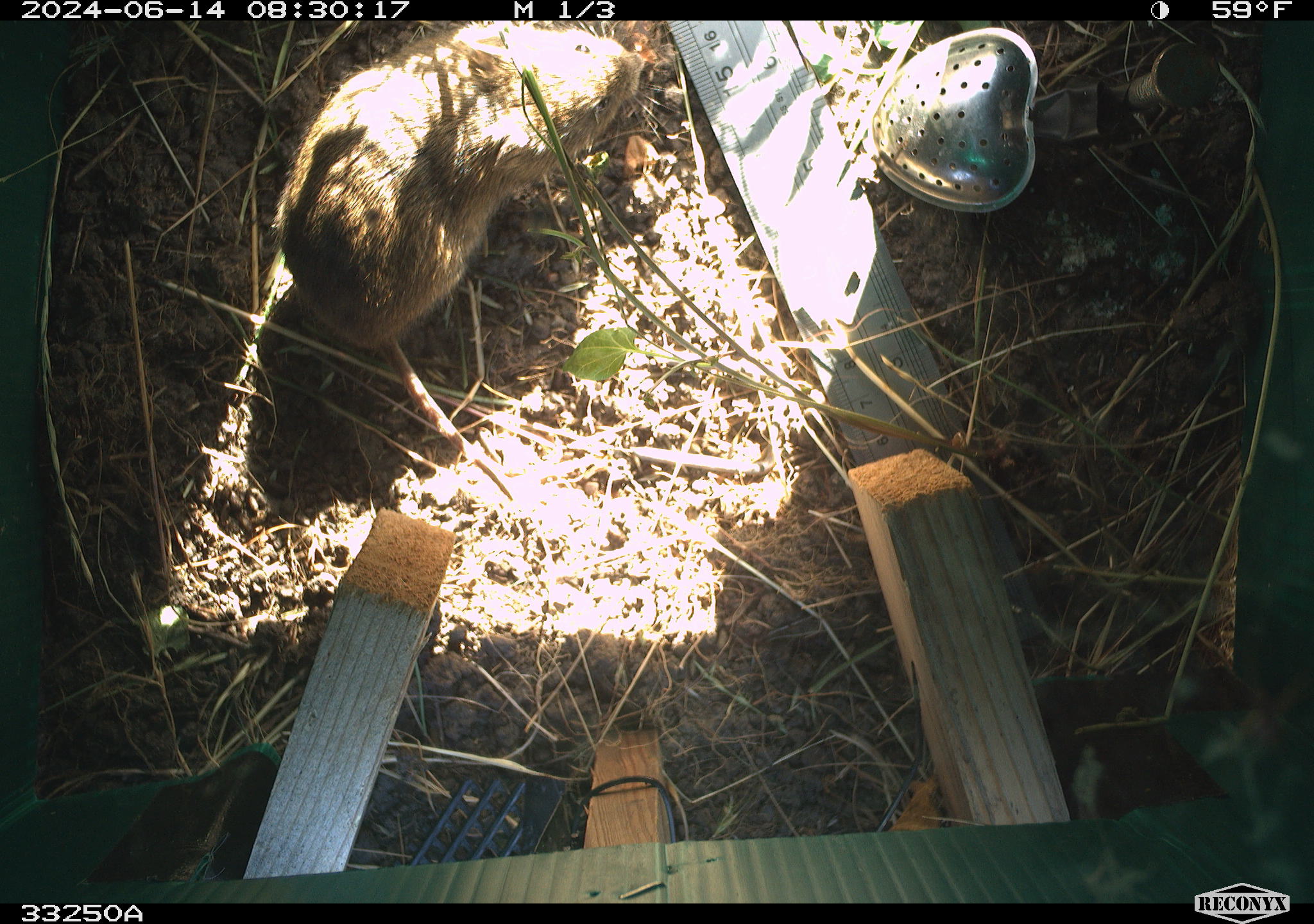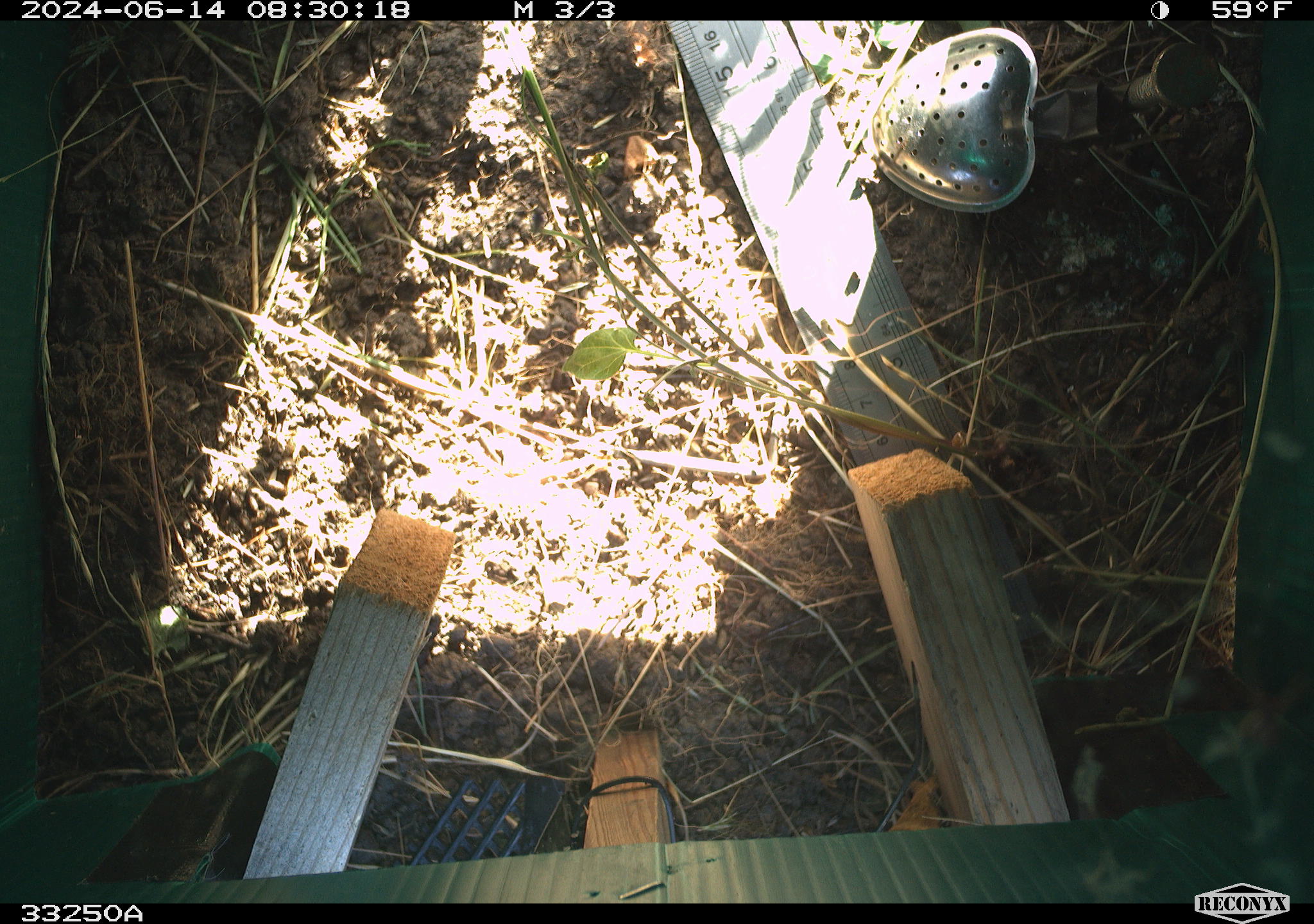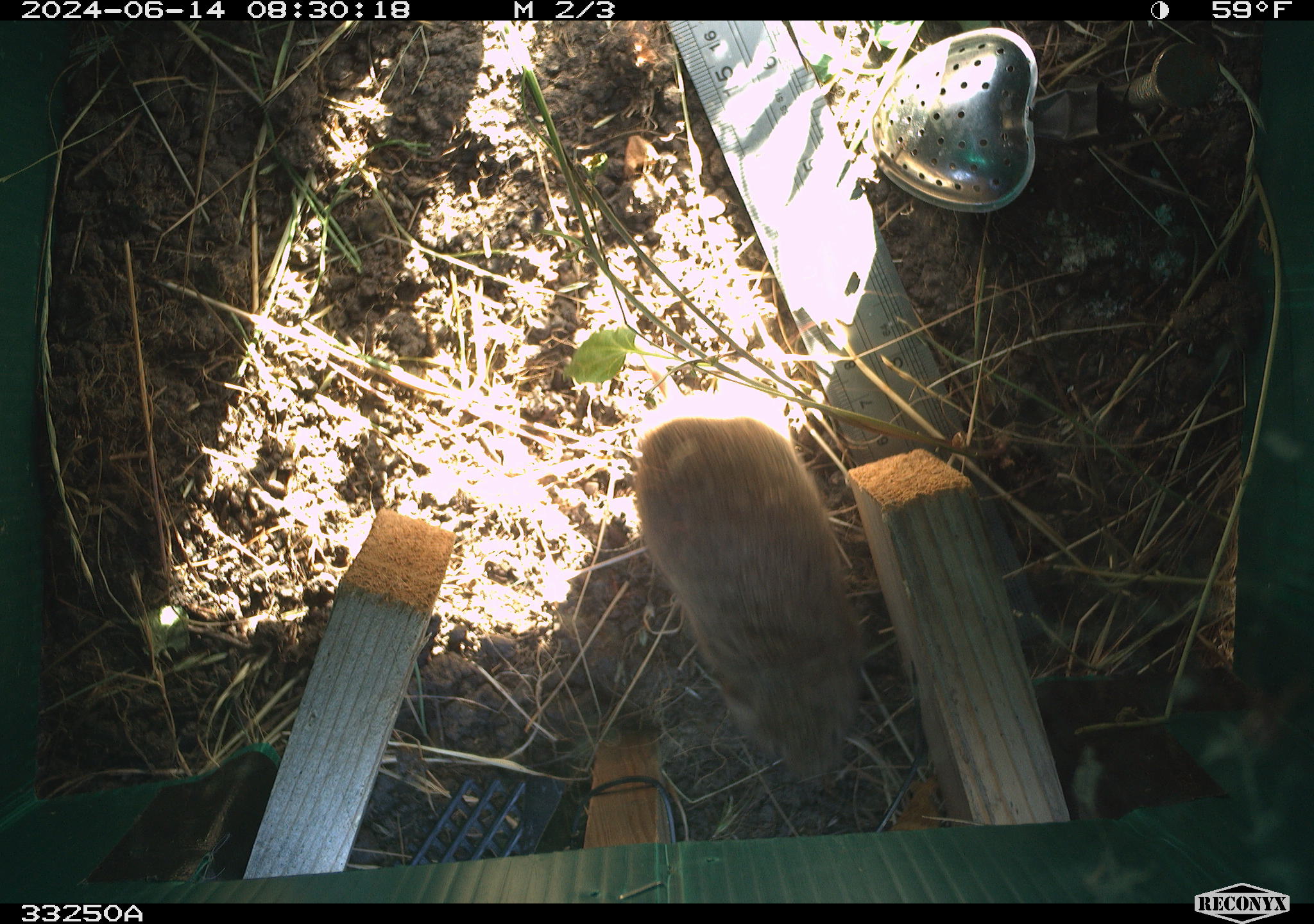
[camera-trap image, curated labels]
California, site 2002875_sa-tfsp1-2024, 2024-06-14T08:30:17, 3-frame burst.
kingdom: Animalia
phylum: Chordata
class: Mammalia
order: Rodentia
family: Cricetidae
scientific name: Arvicolinae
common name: voles, lemmings, and muskrats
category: arvicolinae subfamily